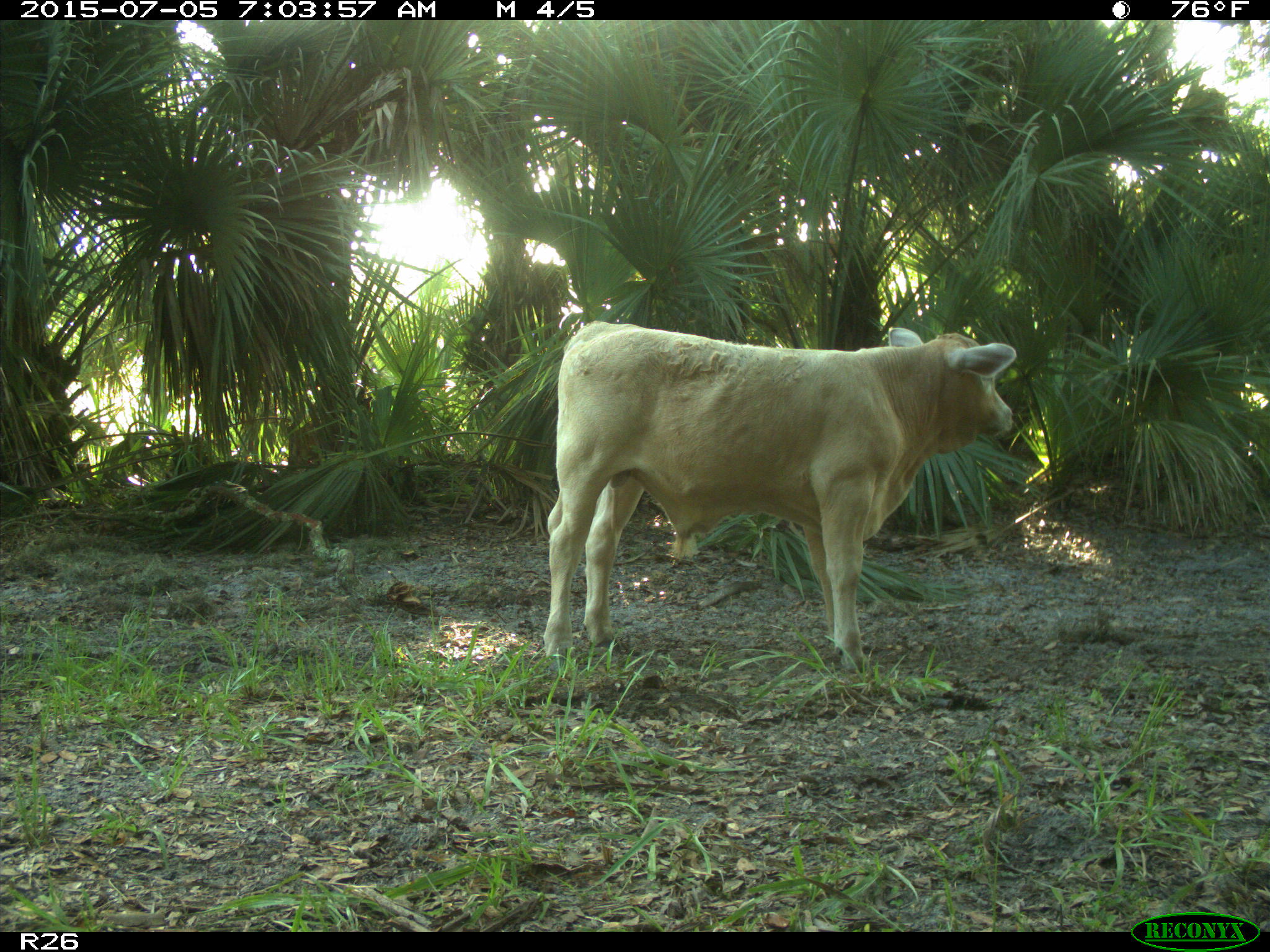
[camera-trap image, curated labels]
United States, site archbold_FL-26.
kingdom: Animalia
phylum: Chordata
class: Mammalia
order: Artiodactyla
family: Bovidae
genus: Bos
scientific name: Bos taurus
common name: domestic cow